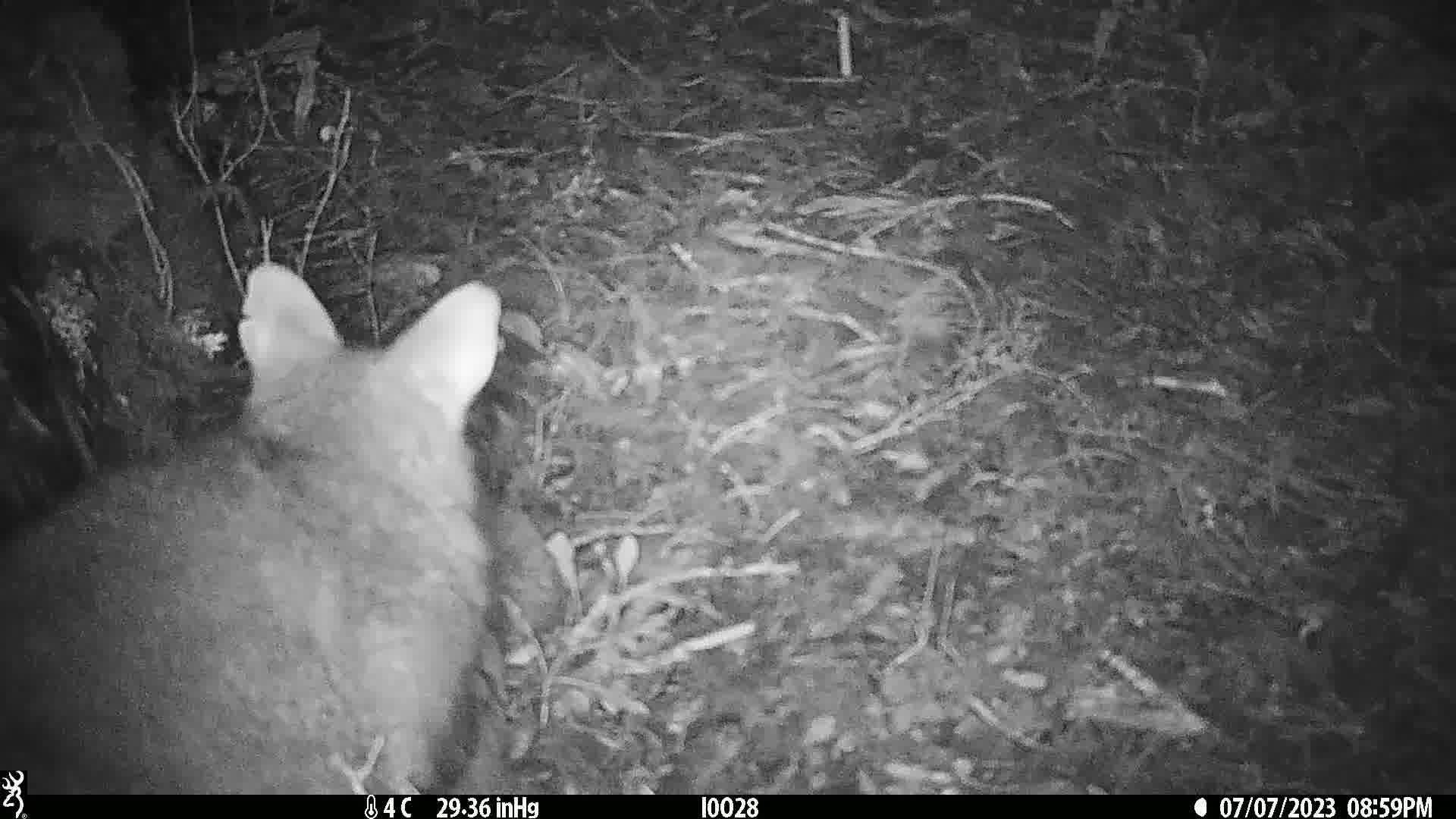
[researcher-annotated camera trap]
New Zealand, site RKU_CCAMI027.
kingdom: Animalia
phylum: Chordata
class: Mammalia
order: Diprotodontia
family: Phalangeridae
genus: Trichosurus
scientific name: Trichosurus vulpecula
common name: common brushtail possum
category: possum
Possum (common brushtail possum) (Trichosurus vulpecula).